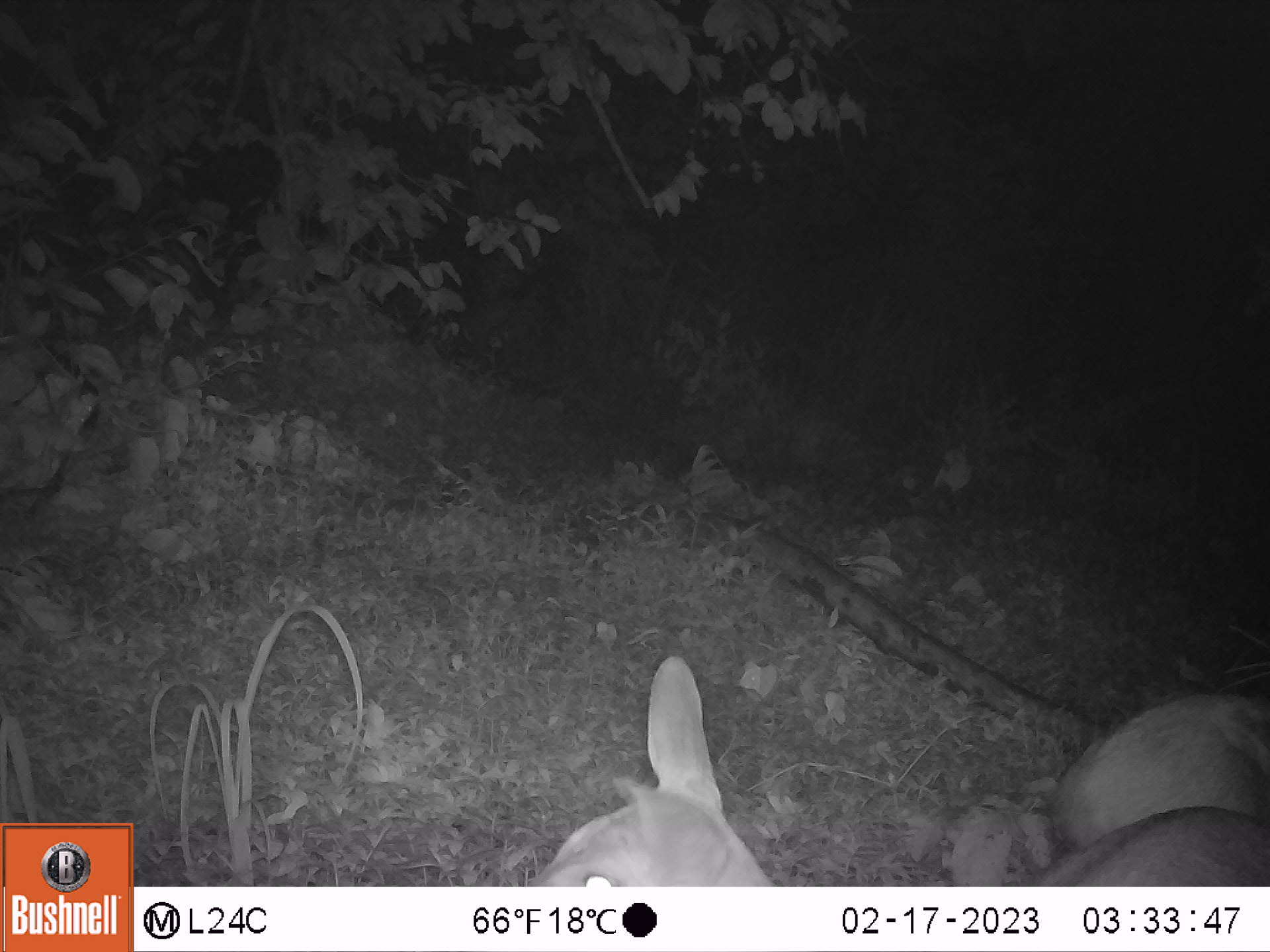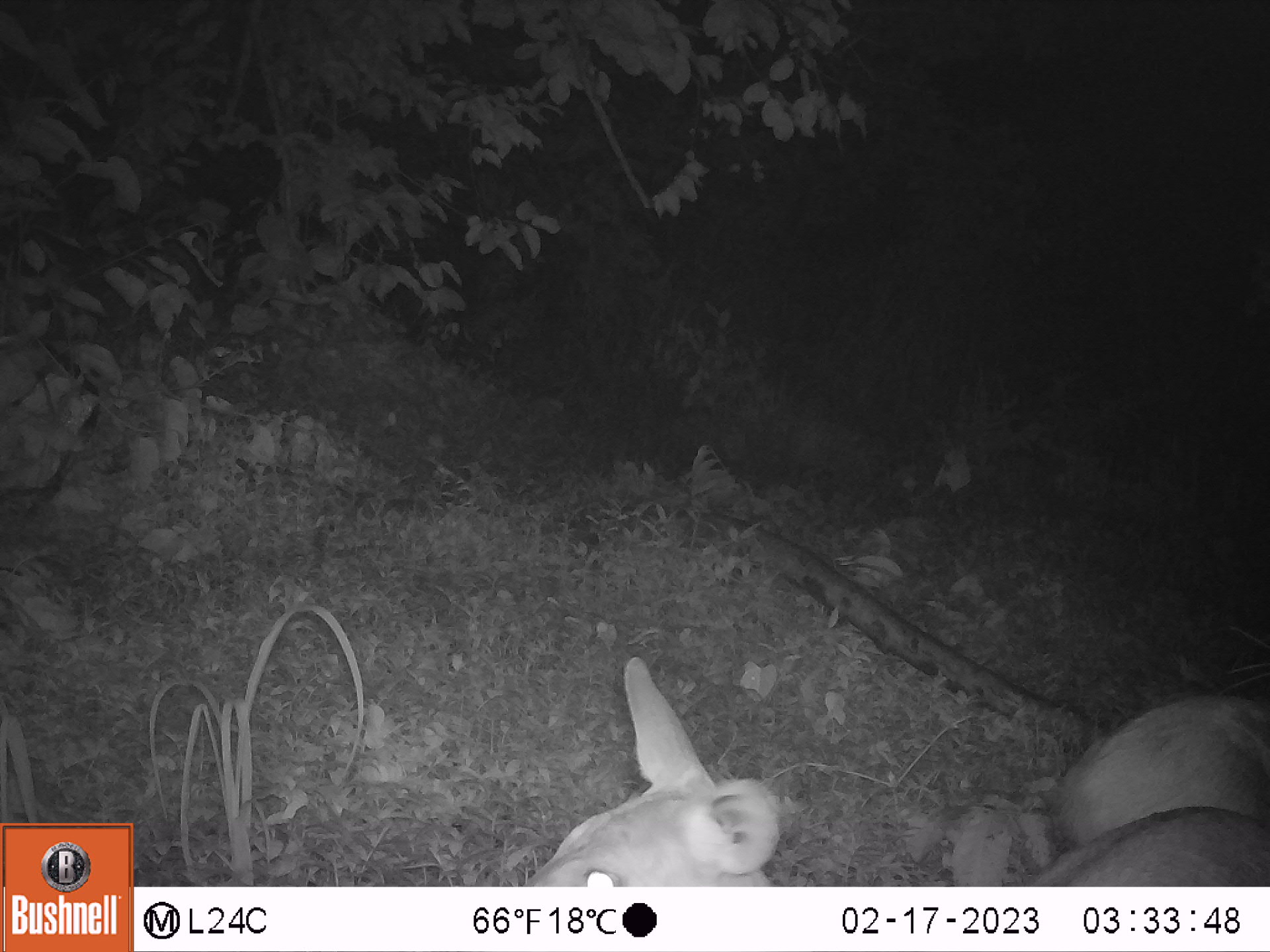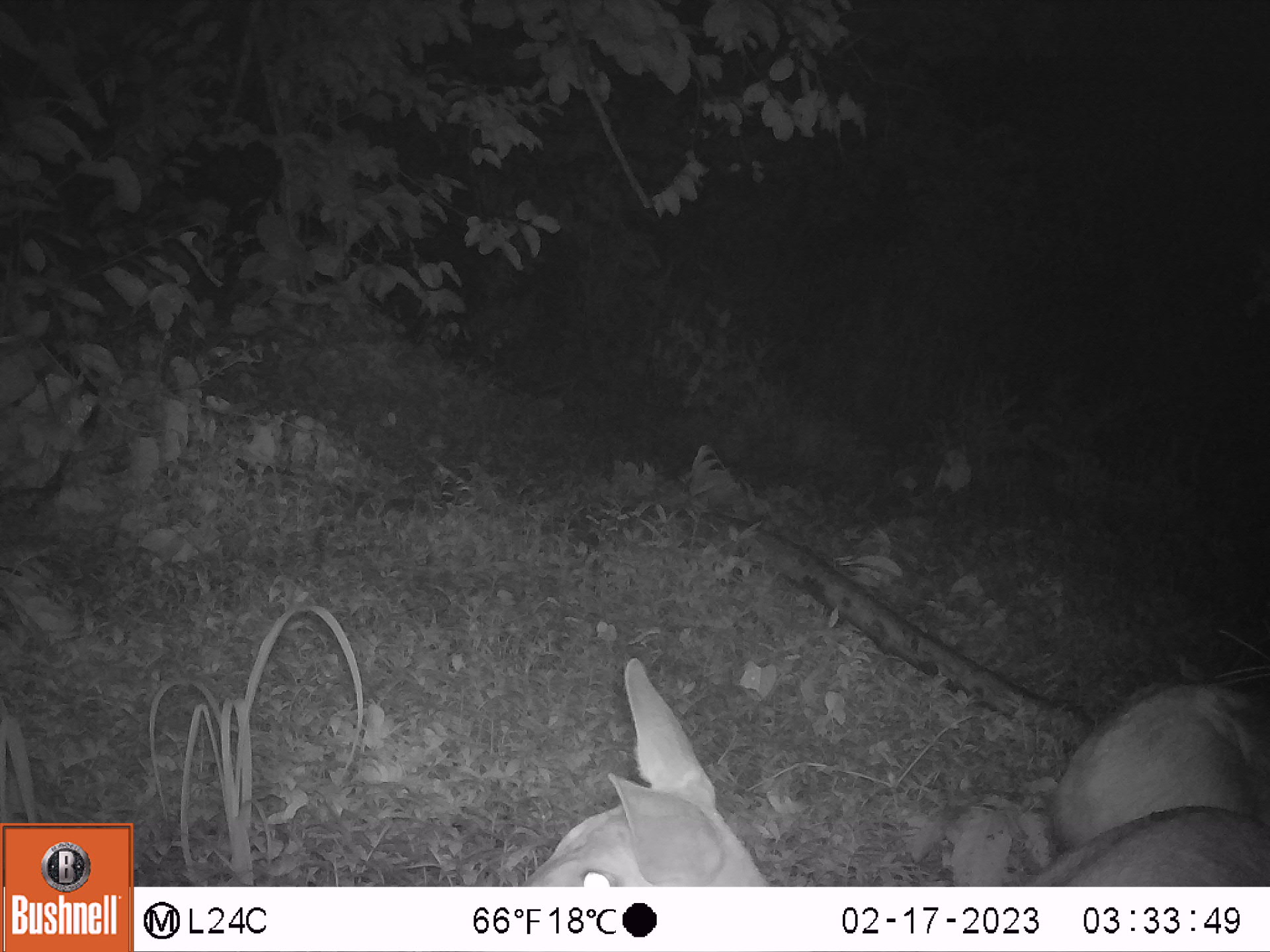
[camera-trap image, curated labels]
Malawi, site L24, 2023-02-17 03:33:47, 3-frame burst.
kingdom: Animalia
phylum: Chordata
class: Mammalia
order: Artiodactyla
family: Bovidae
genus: Tragelaphus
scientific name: Tragelaphus sylvaticus sylvaticus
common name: cape bushbuck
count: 2